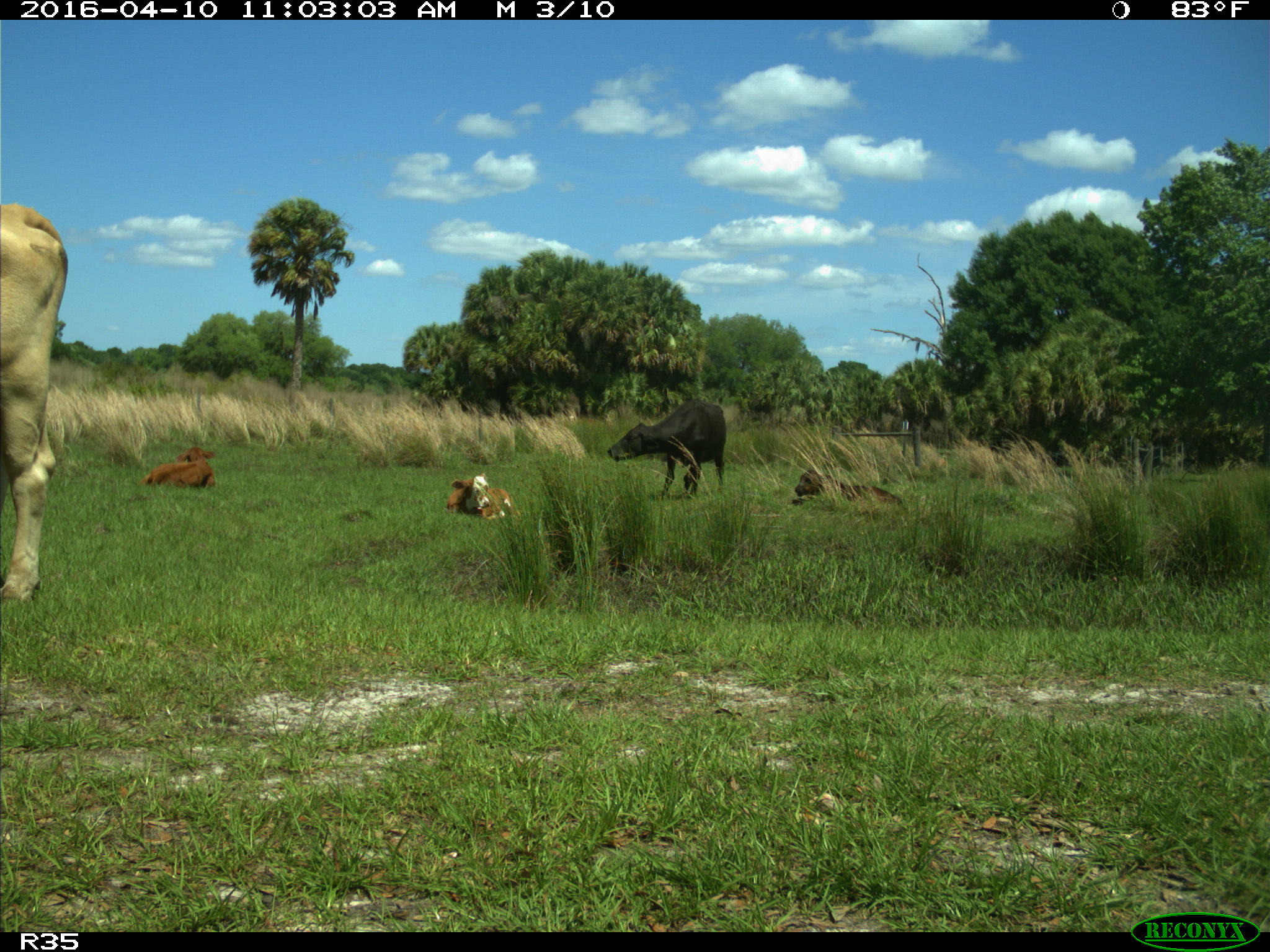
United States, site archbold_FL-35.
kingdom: Animalia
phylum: Chordata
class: Mammalia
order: Artiodactyla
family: Bovidae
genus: Bos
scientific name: Bos taurus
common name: domestic cow